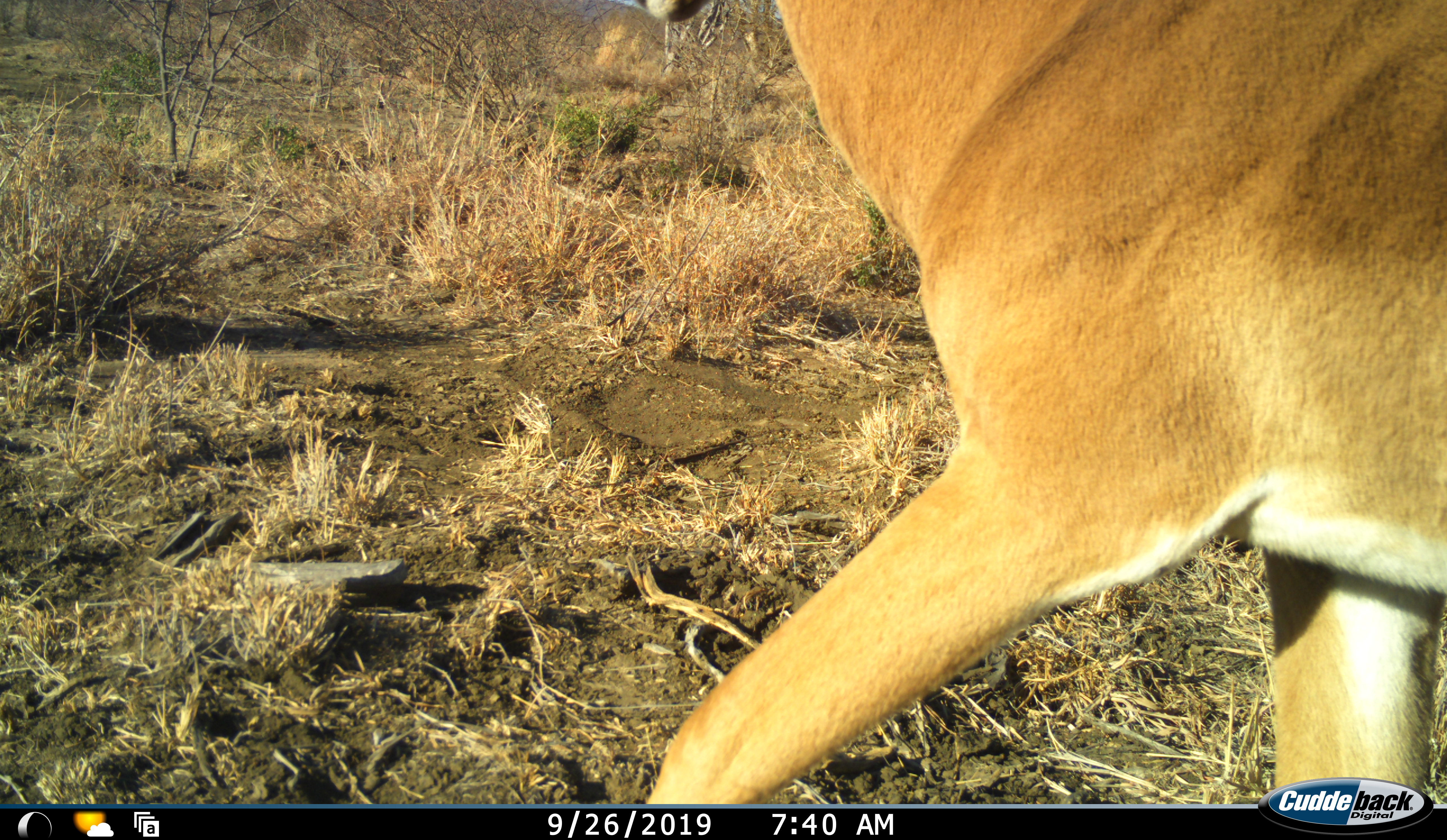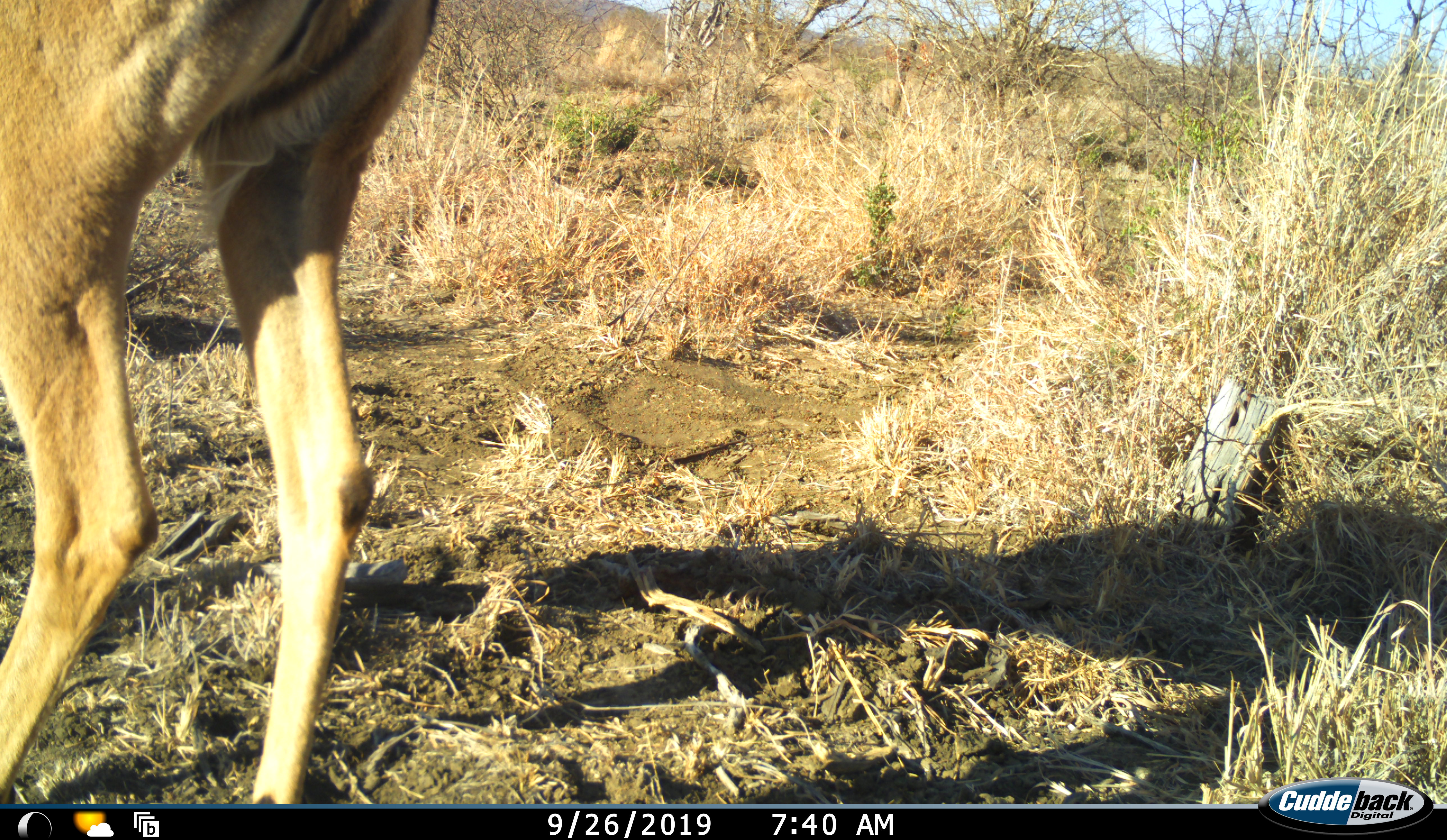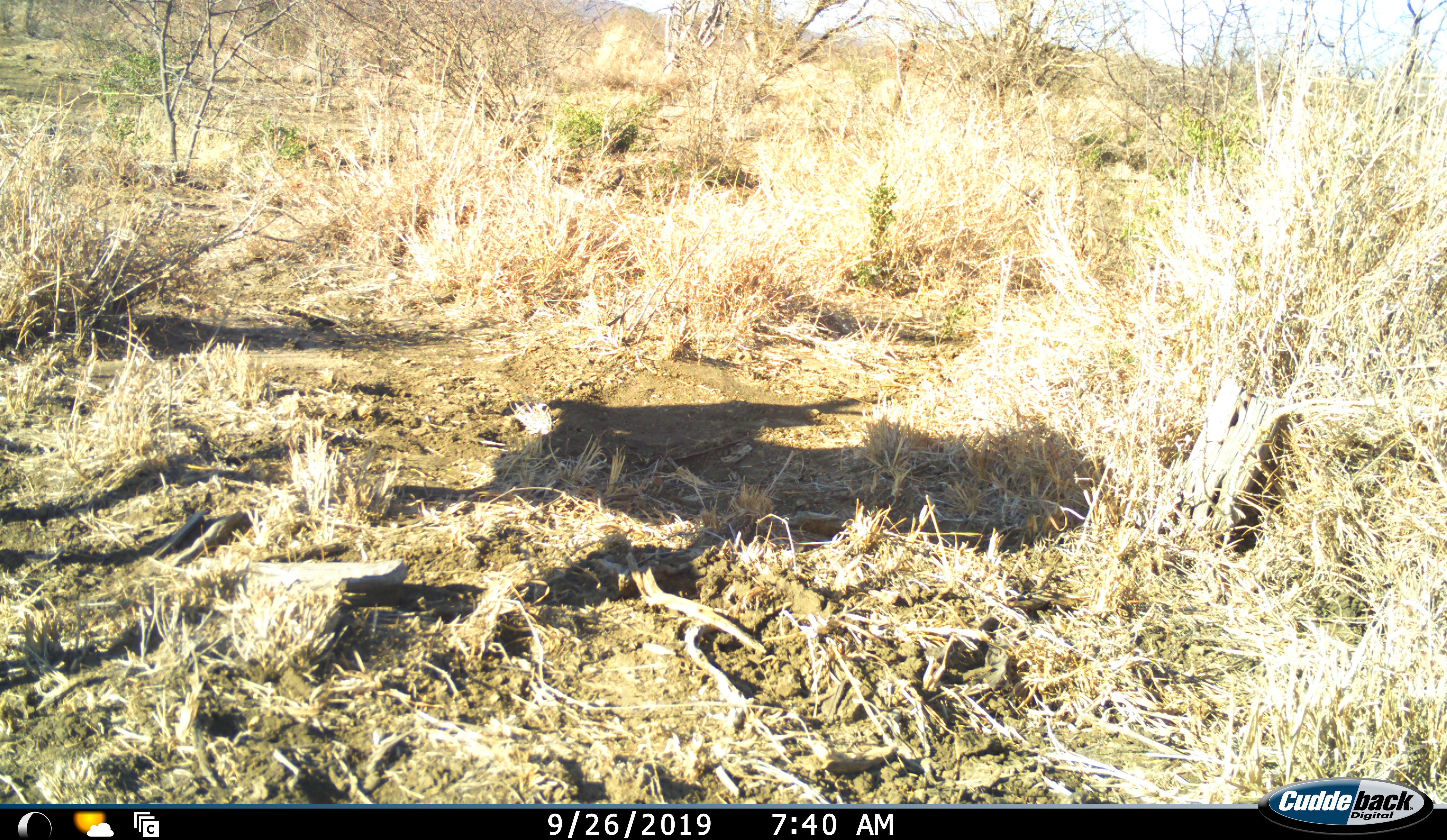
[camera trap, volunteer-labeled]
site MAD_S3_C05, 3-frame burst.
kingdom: Animalia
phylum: Chordata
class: Mammalia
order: Artiodactyla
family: Bovidae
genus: Aepyceros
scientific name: Aepyceros melampus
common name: impala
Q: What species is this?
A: Impala (Aepyceros melampus).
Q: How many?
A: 1.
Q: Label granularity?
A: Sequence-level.